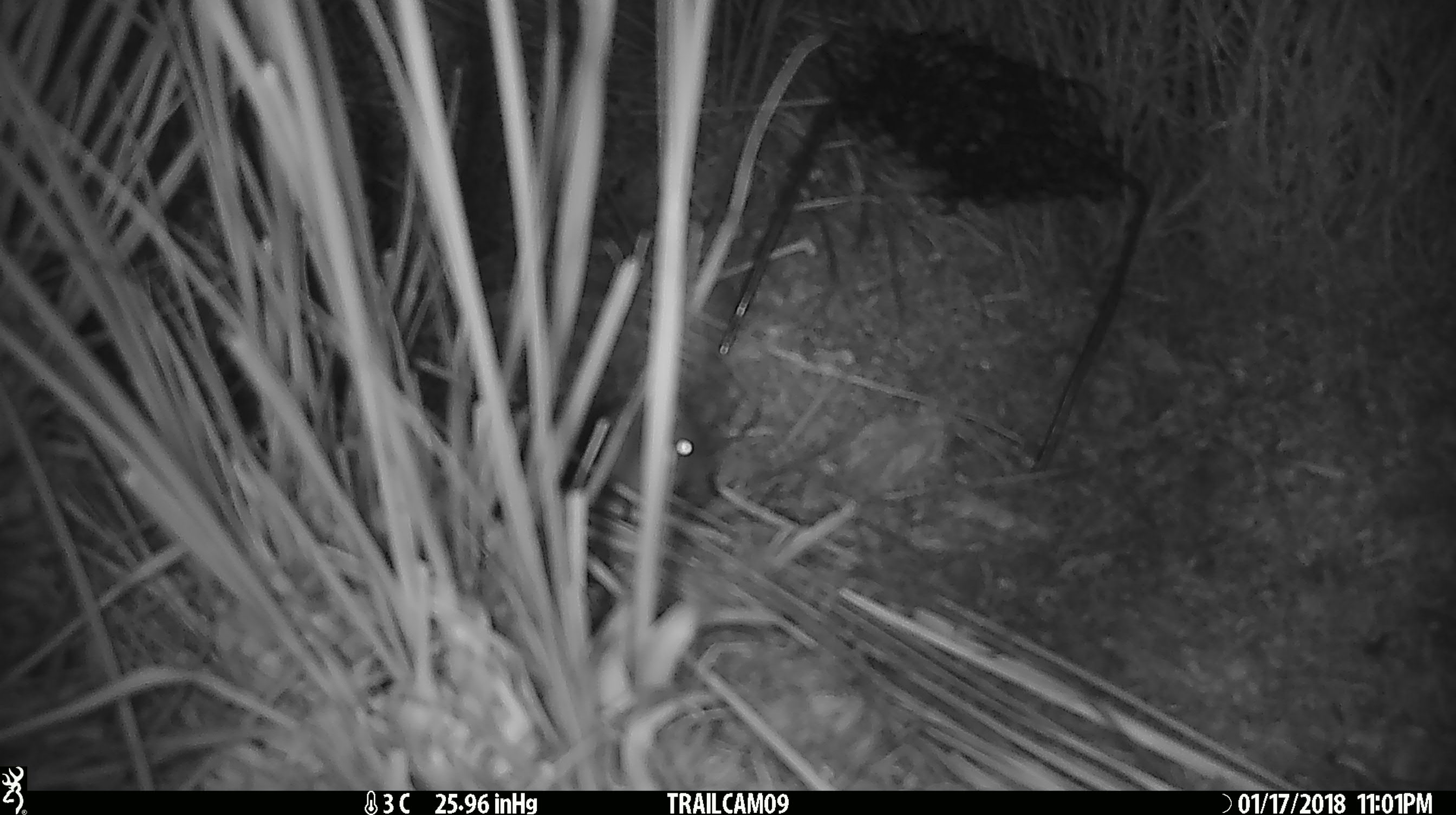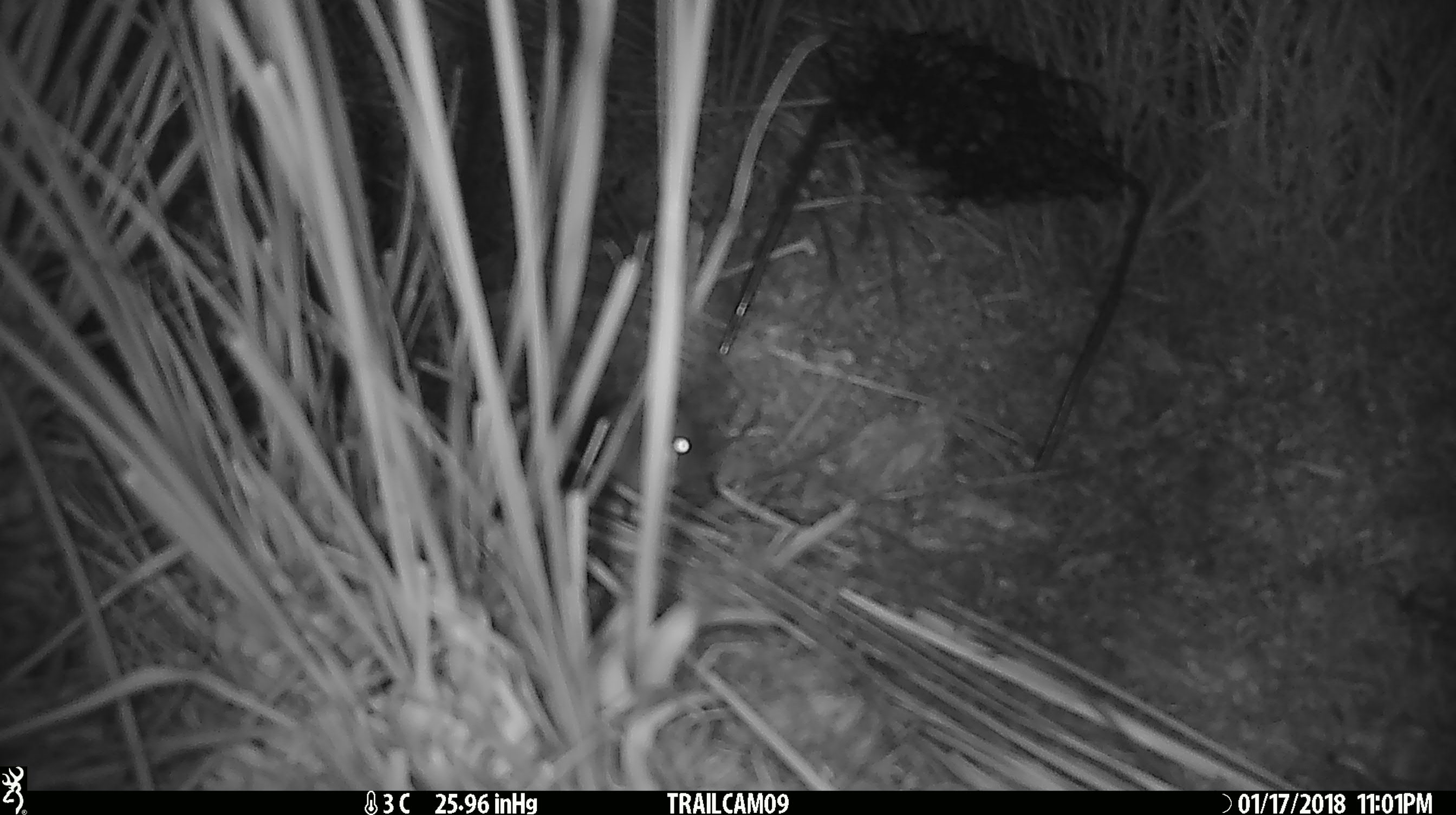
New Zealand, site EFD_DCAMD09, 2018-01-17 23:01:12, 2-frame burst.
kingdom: Animalia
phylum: Chordata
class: Mammalia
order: Rodentia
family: Muridae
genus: Mus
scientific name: Mus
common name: mouse